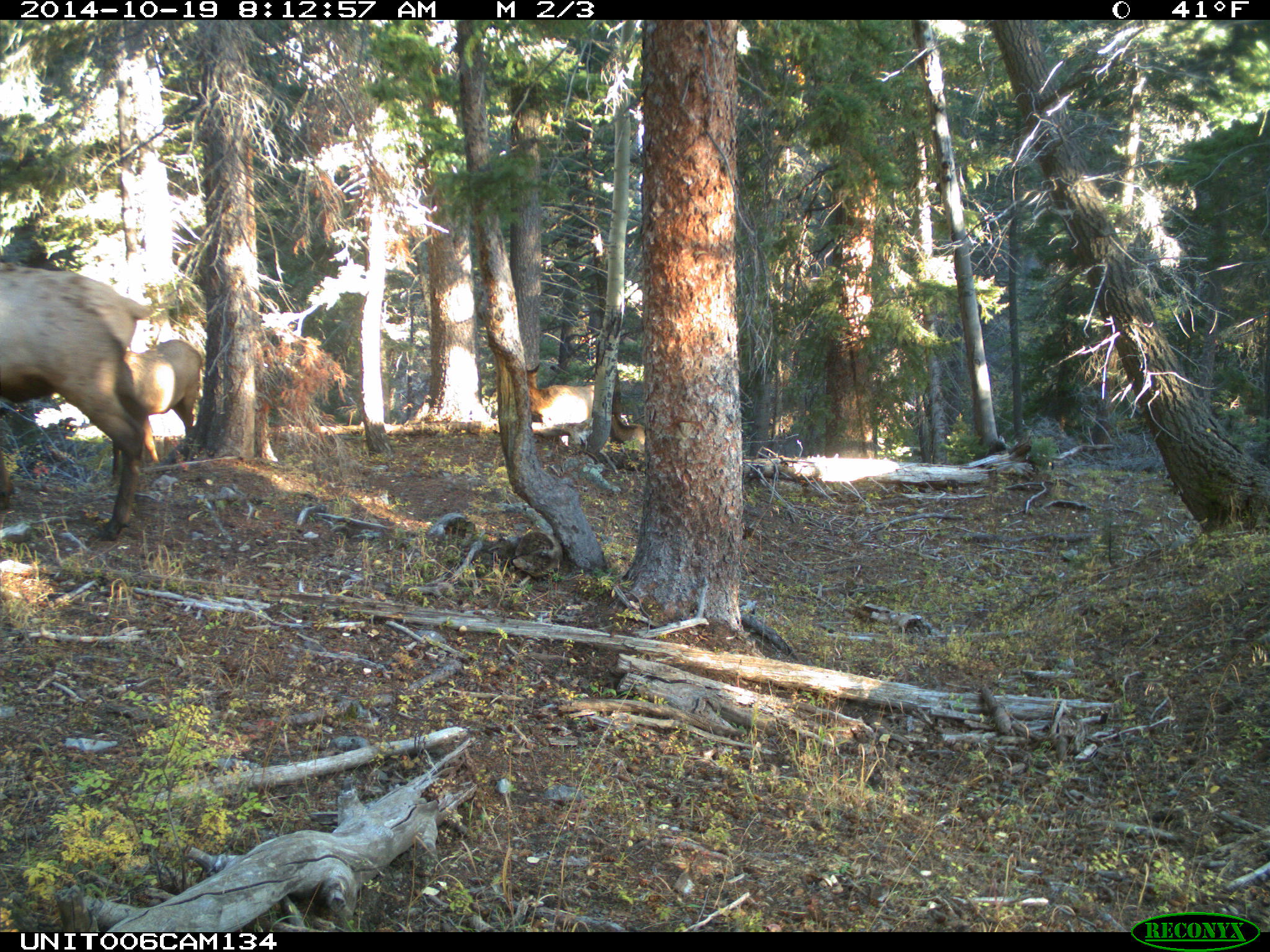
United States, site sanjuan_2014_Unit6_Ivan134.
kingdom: Animalia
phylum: Chordata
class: Mammalia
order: Artiodactyla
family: Cervidae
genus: Cervus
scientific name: Cervus elaphus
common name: red deer